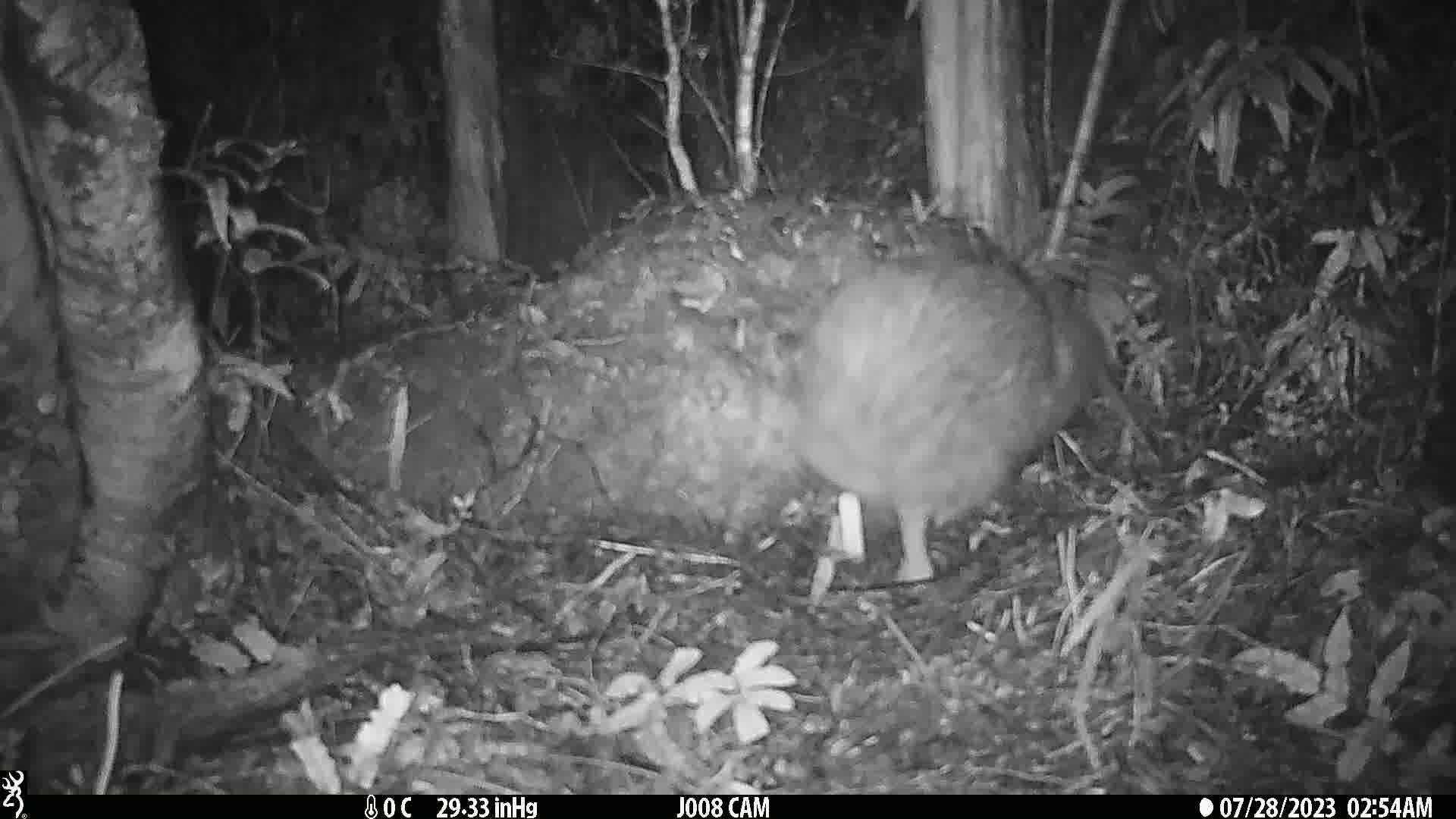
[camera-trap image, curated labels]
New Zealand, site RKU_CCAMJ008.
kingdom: Animalia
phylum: Chordata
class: Aves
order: Apterygiformes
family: Apterygidae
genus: Apteryx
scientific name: Apteryx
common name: kiwi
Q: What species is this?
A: Kiwi (Apteryx).